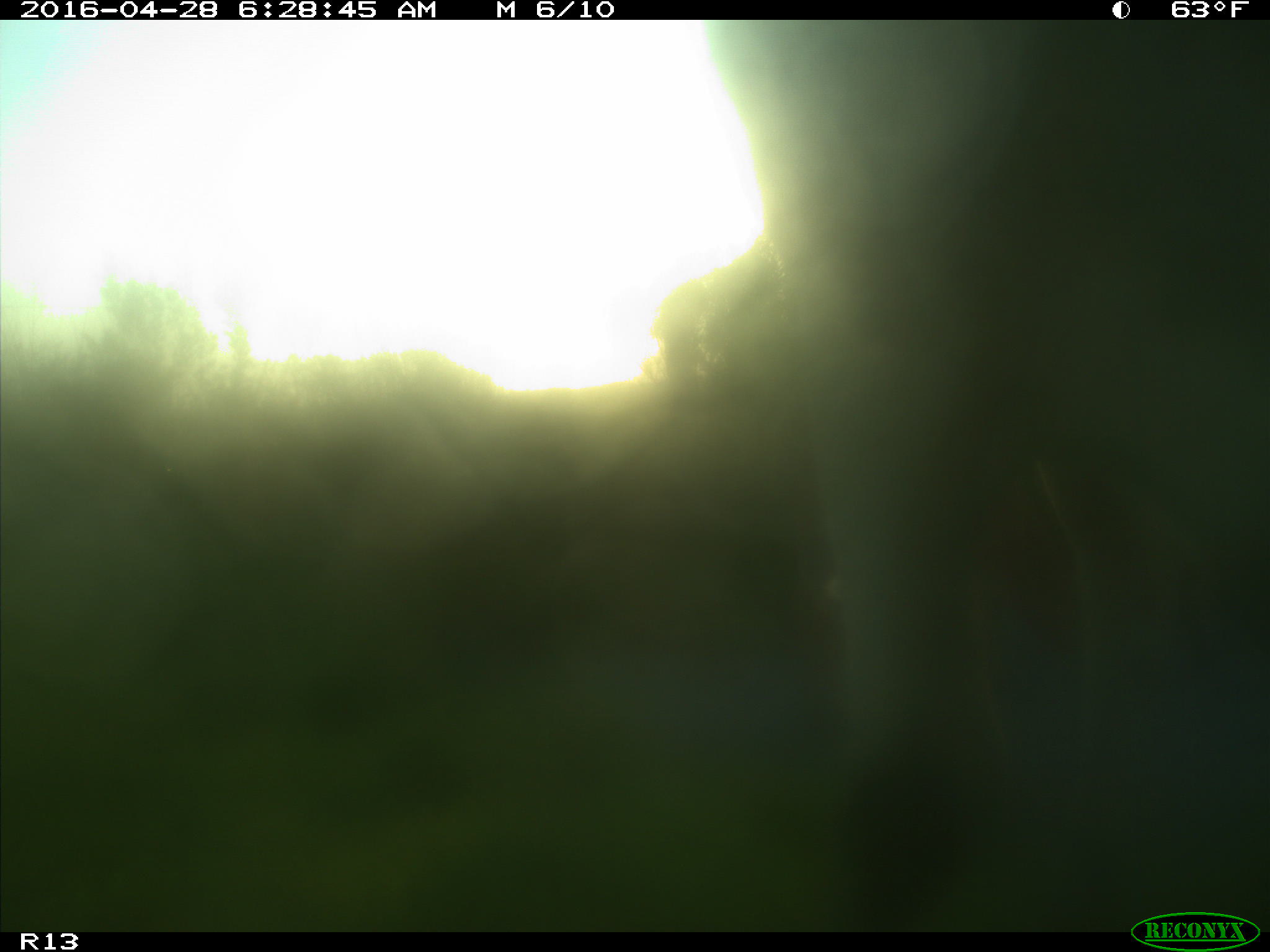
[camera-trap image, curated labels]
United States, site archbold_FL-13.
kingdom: Animalia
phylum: Chordata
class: Mammalia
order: Artiodactyla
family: Bovidae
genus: Bos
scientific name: Bos taurus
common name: domestic cow